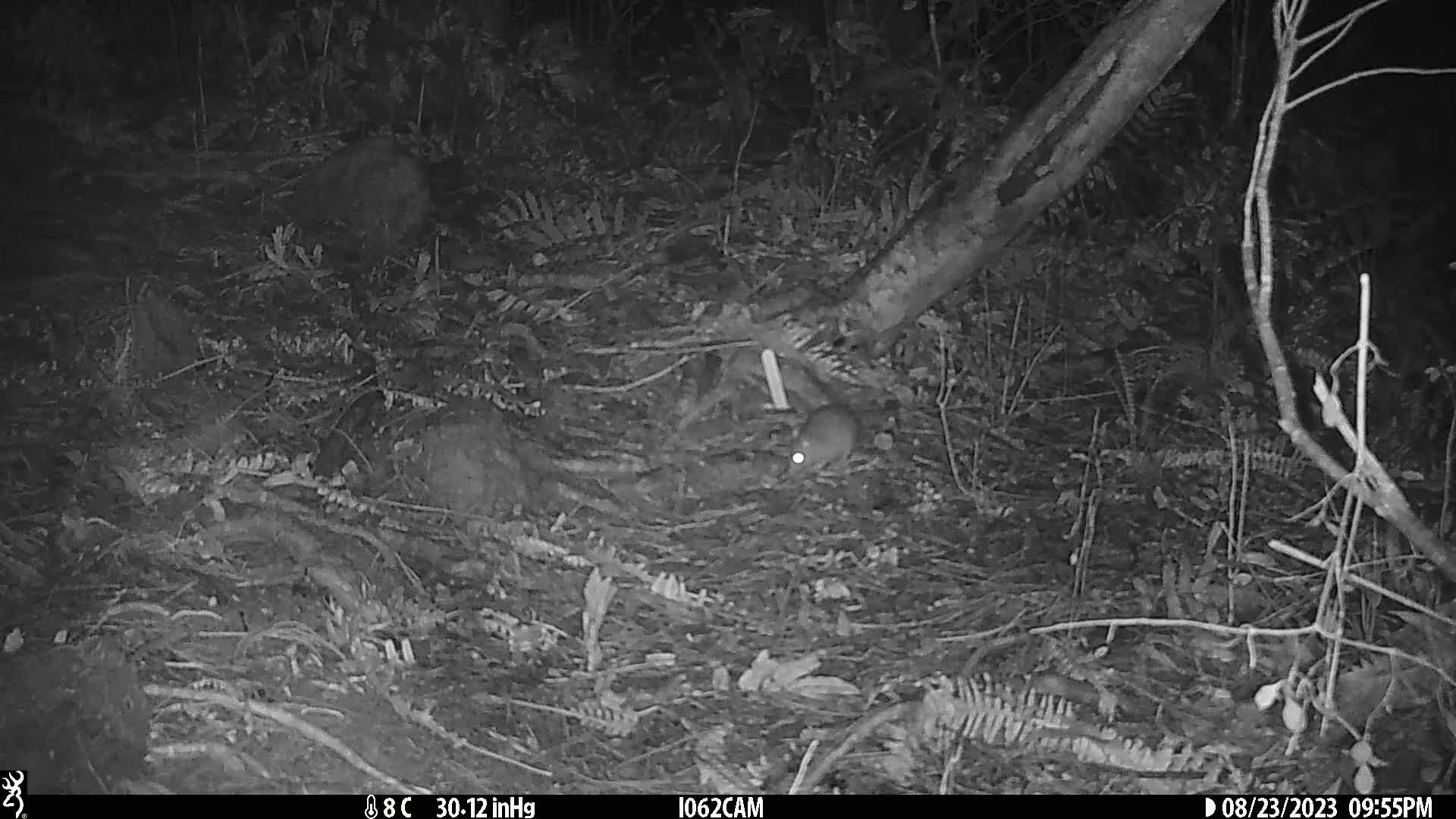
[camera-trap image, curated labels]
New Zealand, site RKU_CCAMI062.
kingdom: Animalia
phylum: Chordata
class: Mammalia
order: Rodentia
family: Muridae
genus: Rattus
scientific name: Rattus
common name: rat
Rat (Rattus).